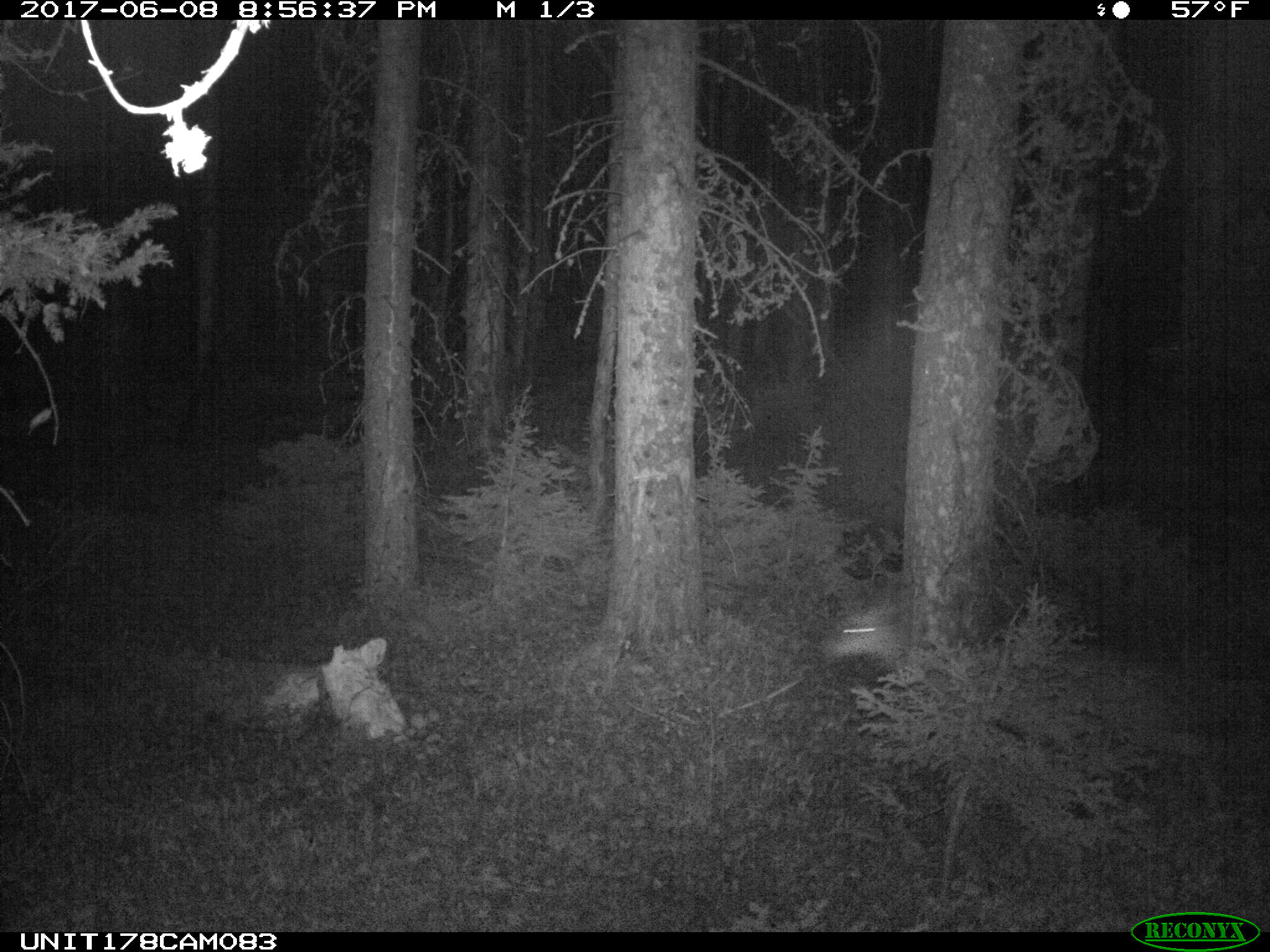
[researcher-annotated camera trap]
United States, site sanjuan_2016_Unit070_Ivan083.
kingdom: Animalia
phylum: Chordata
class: Mammalia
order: Artiodactyla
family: Cervidae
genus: Odocoileus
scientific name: Odocoileus hemionus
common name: mule deer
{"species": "Odocoileus hemionus (mule deer)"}